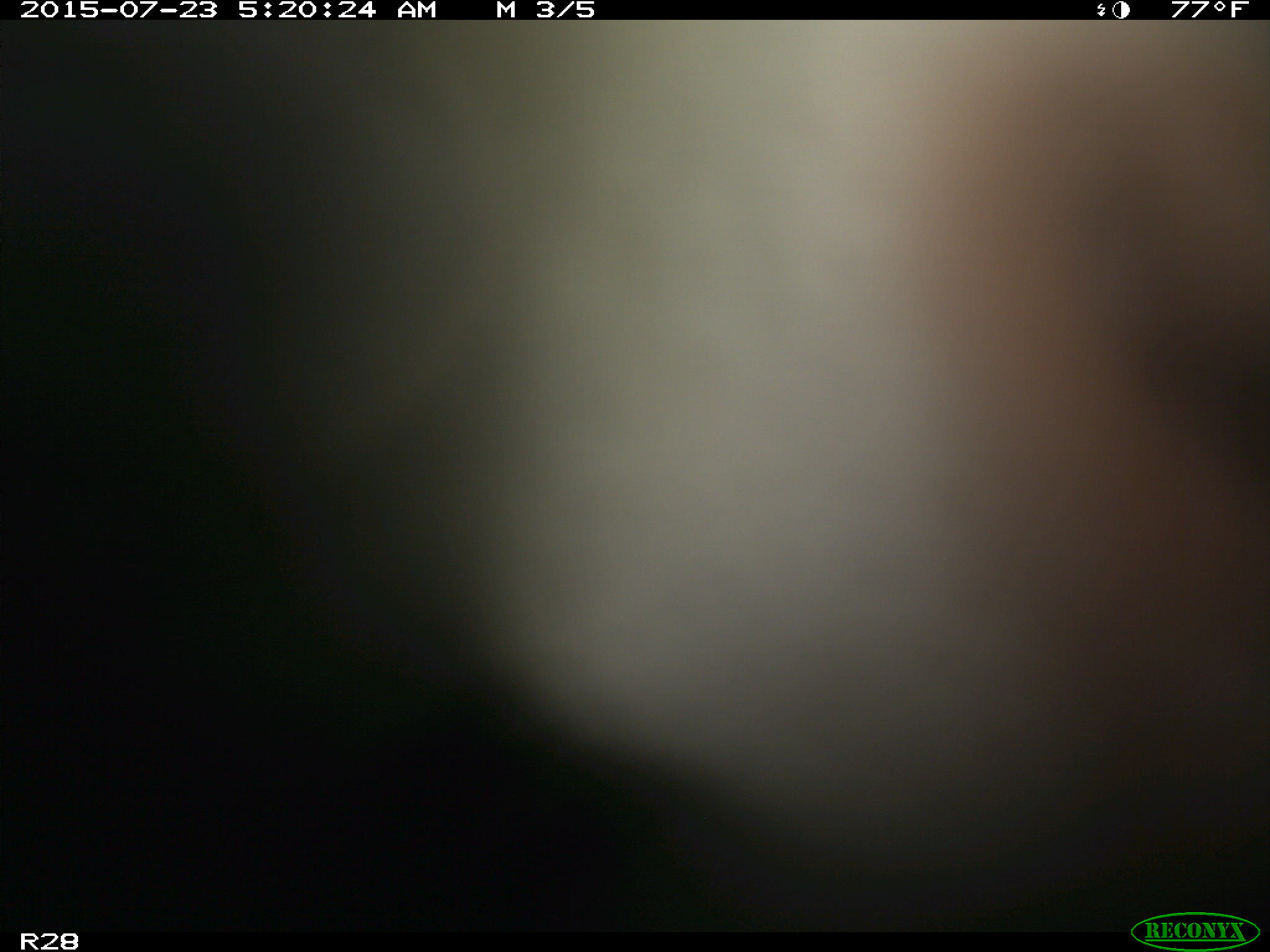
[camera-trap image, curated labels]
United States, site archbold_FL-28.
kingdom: Animalia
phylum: Chordata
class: Mammalia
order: Artiodactyla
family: Bovidae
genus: Bos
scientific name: Bos taurus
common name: domestic cow